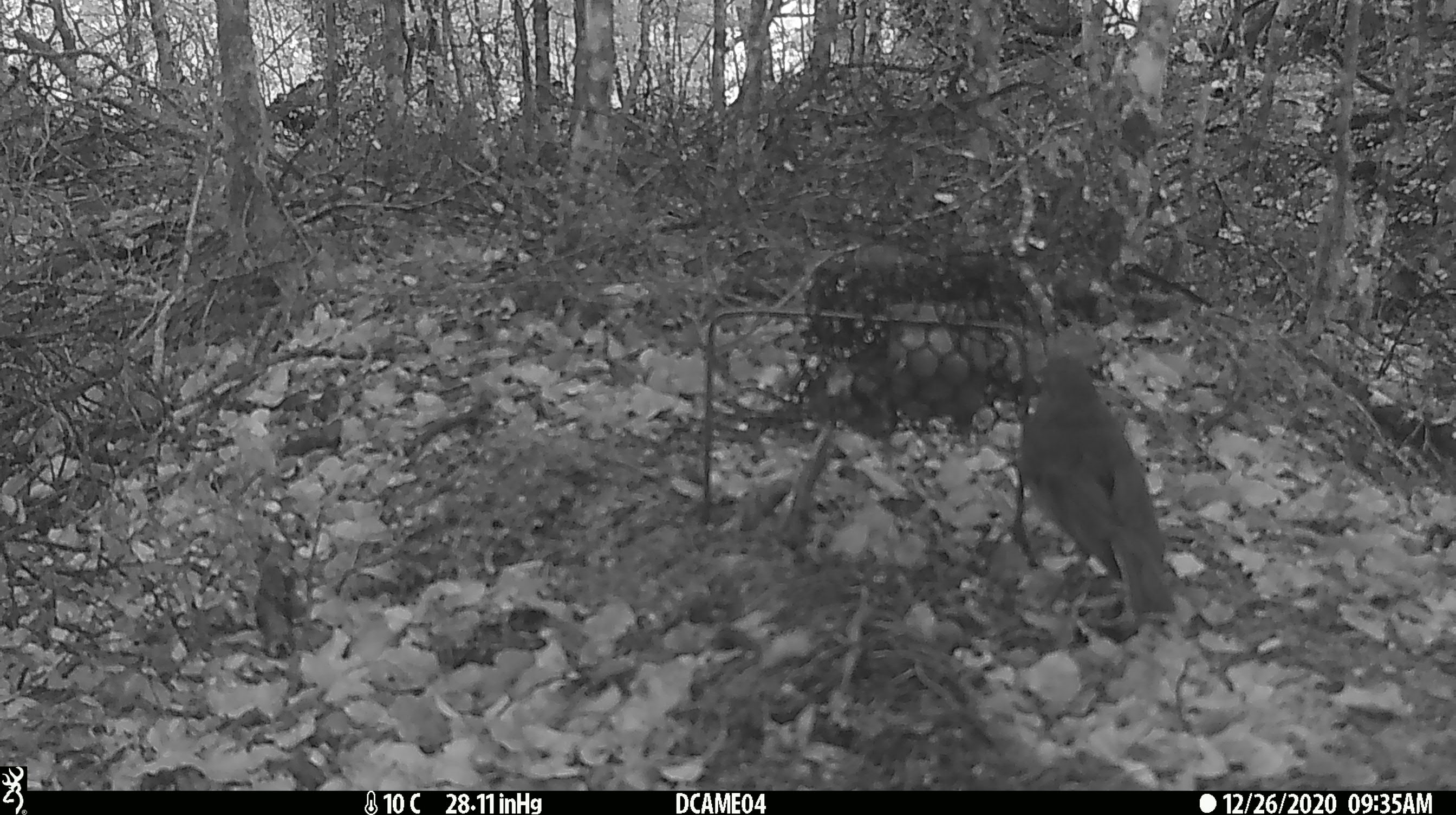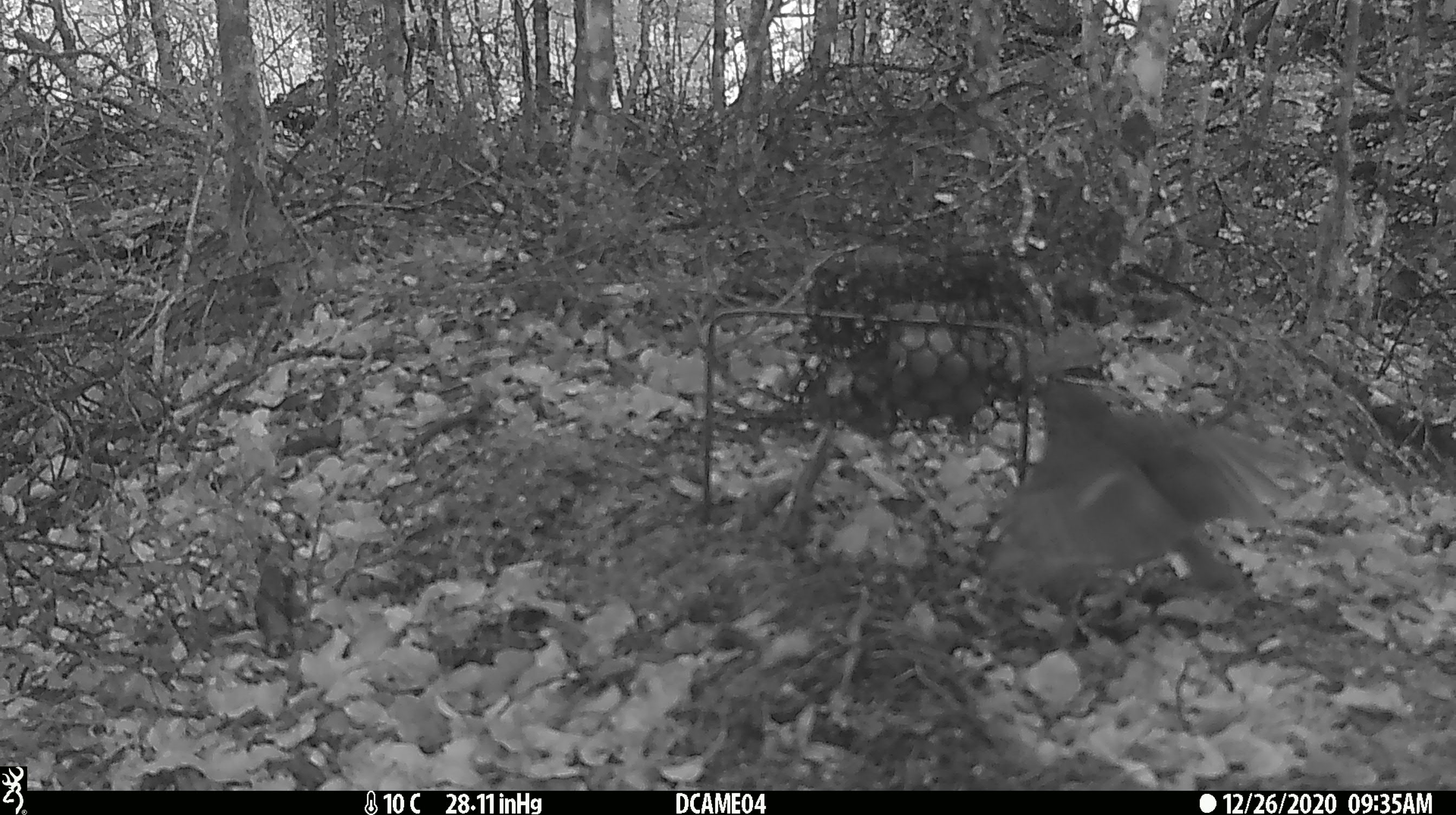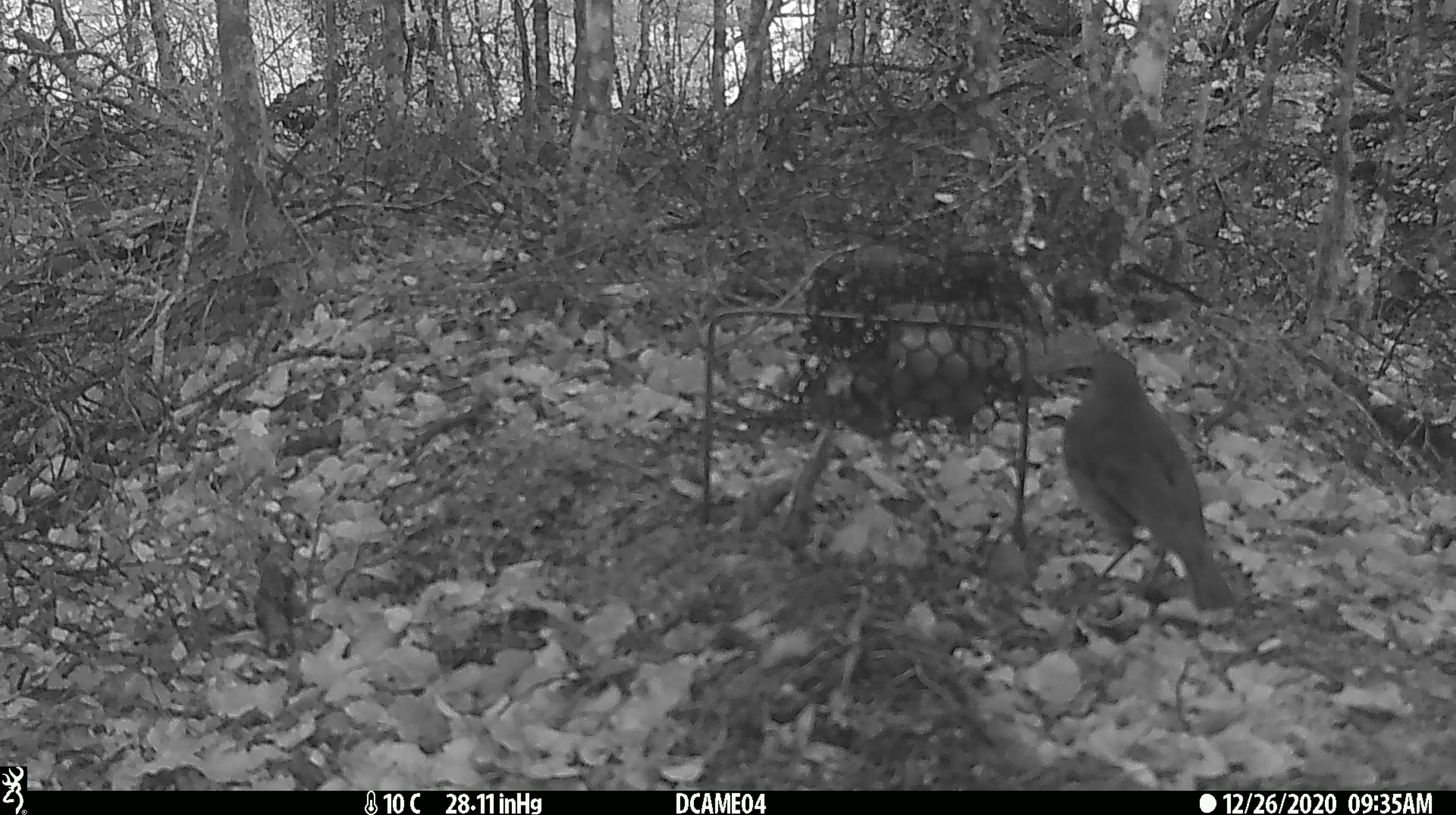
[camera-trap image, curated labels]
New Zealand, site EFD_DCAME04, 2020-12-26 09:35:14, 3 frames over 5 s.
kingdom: Animalia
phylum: Chordata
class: Aves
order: Passeriformes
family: Petroicidae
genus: Petroica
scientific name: Petroica australis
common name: new zealand robin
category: robin